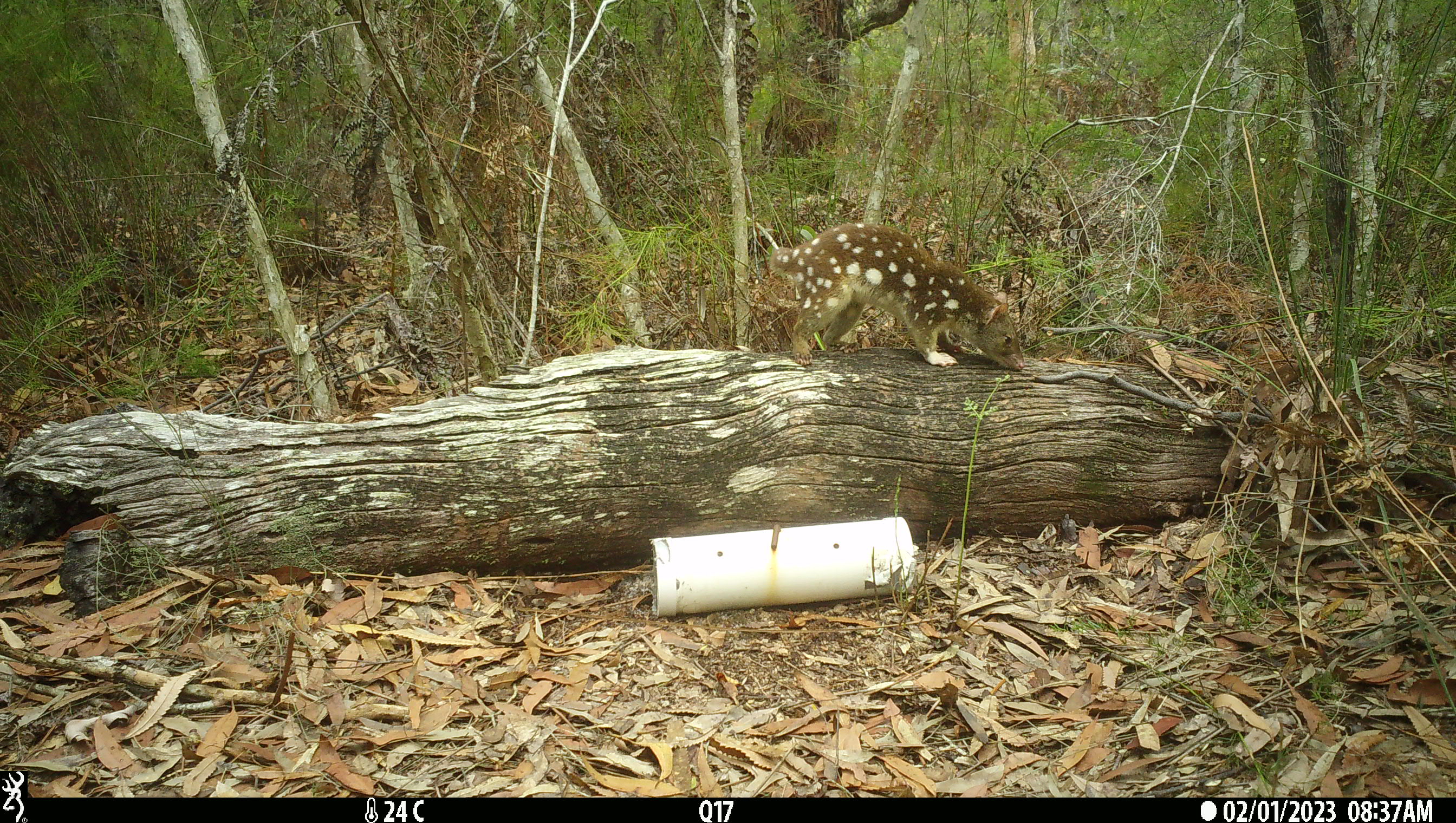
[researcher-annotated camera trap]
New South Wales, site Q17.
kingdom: Animalia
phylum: Chordata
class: Mammalia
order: Dasyuromorphia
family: Dasyuridae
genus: Dasyurus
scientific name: Dasyurus maculatus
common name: spotted-tailed quoll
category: quoll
Quoll (spotted-tailed quoll) (Dasyurus maculatus).